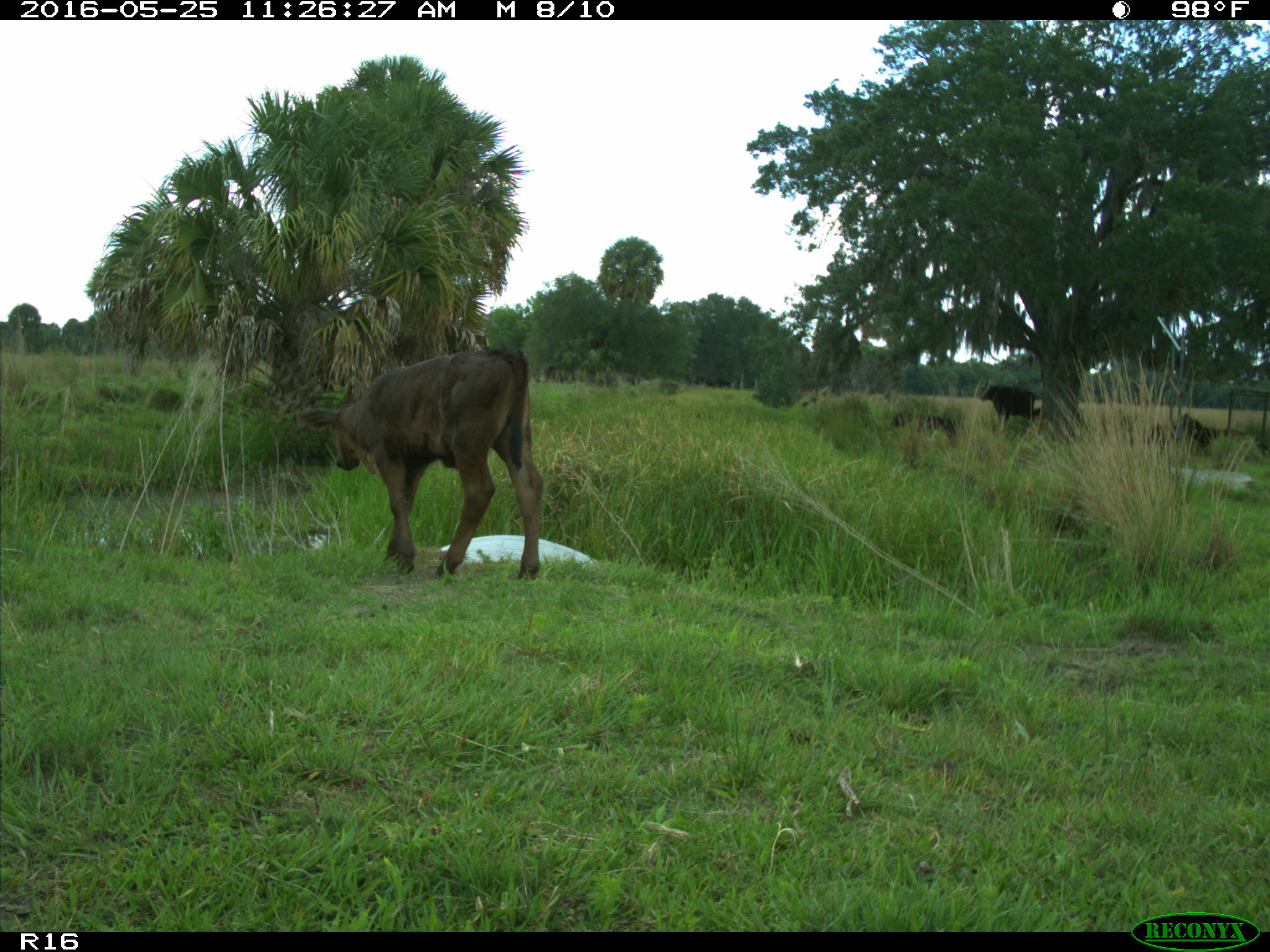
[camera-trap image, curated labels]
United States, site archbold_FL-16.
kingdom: Animalia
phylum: Chordata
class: Mammalia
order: Artiodactyla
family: Bovidae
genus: Bos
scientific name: Bos taurus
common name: domestic cow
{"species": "Bos taurus (domestic cow)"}